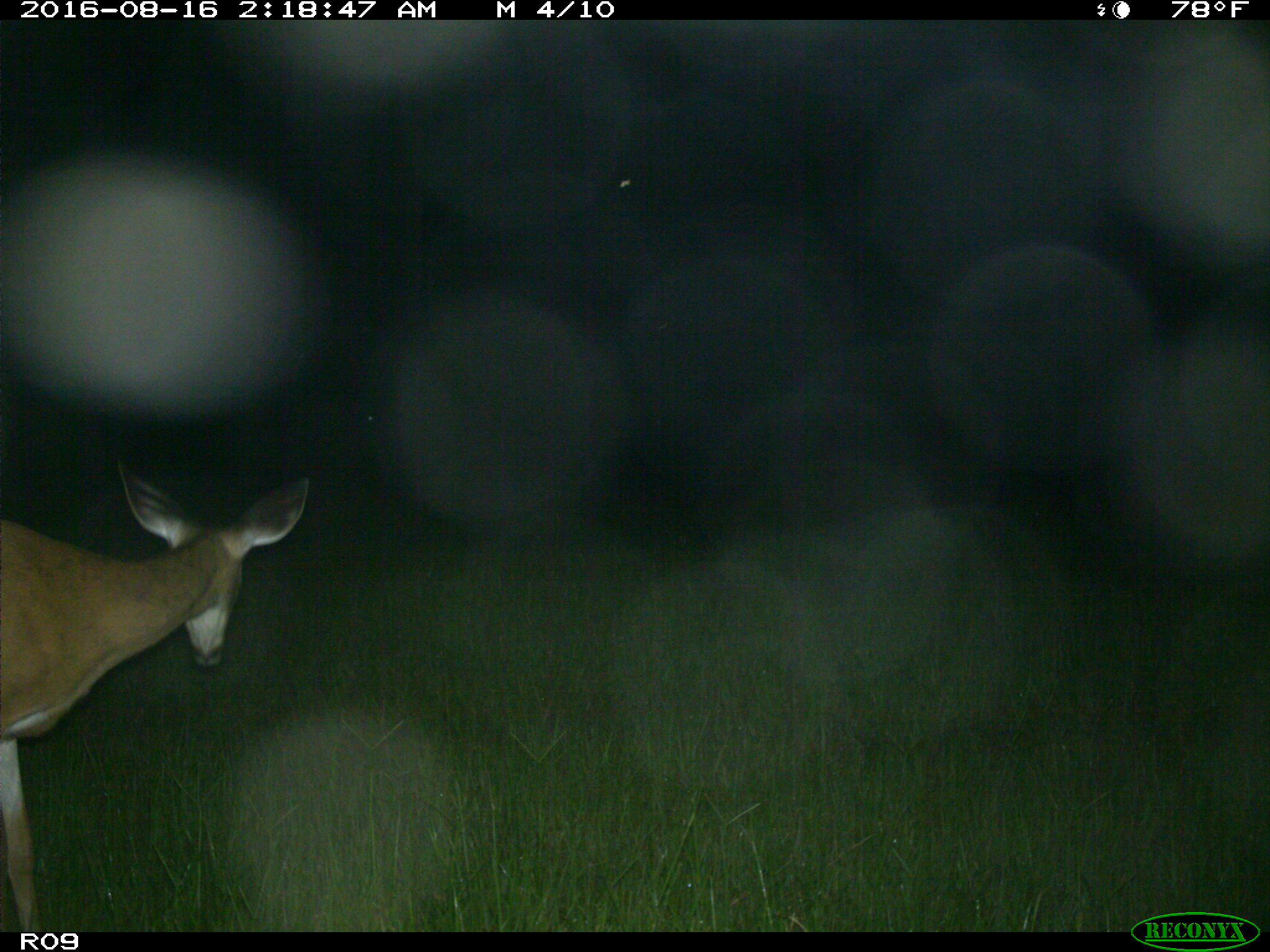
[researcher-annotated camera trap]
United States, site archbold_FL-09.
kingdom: Animalia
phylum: Chordata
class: Mammalia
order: Artiodactyla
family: Cervidae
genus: Odocoileus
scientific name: Odocoileus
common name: deer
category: unidentified deer